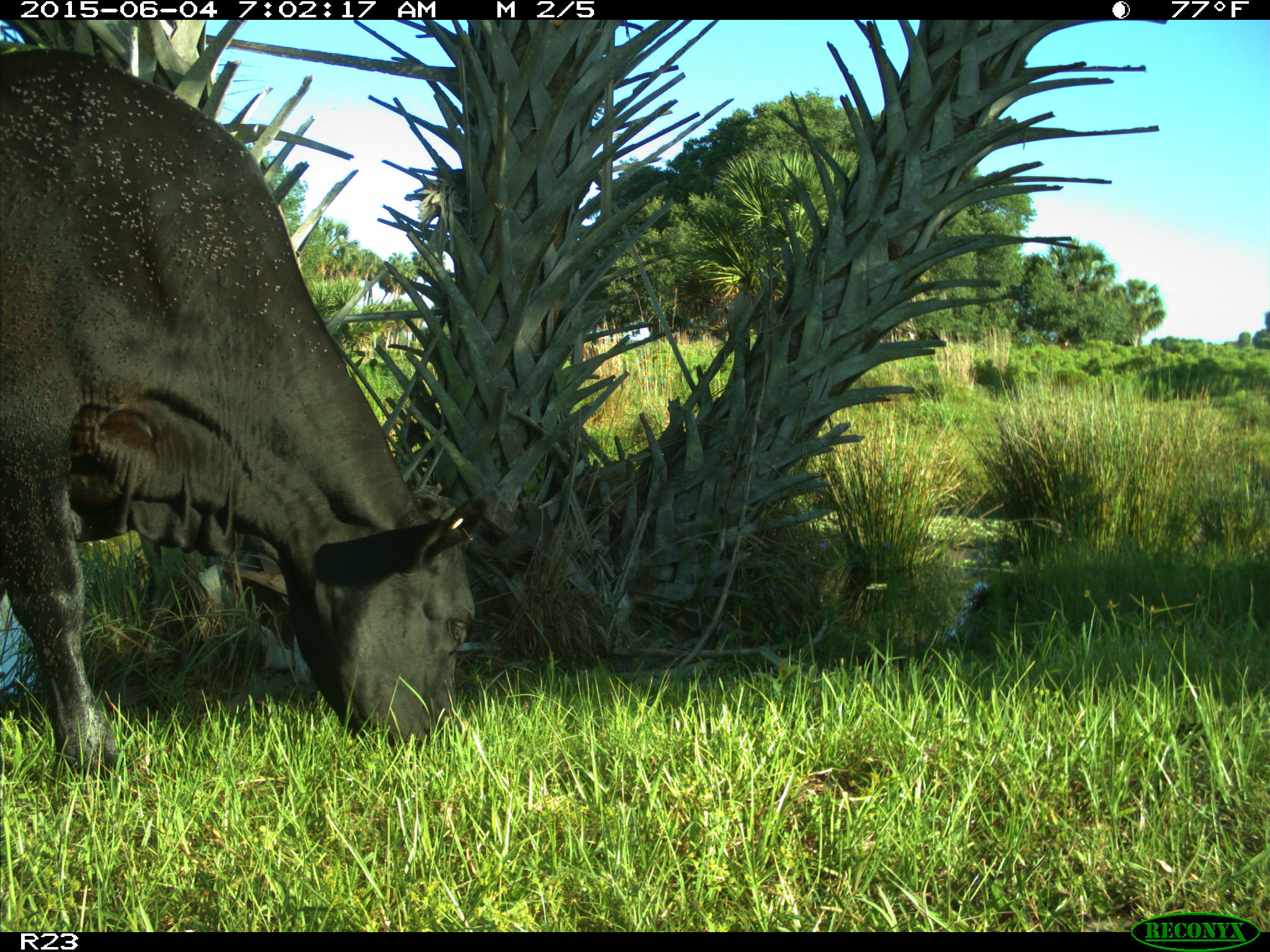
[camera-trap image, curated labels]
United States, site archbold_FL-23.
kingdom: Animalia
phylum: Chordata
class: Mammalia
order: Artiodactyla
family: Bovidae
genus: Bos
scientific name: Bos taurus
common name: domestic cow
Bos taurus (domestic cow).